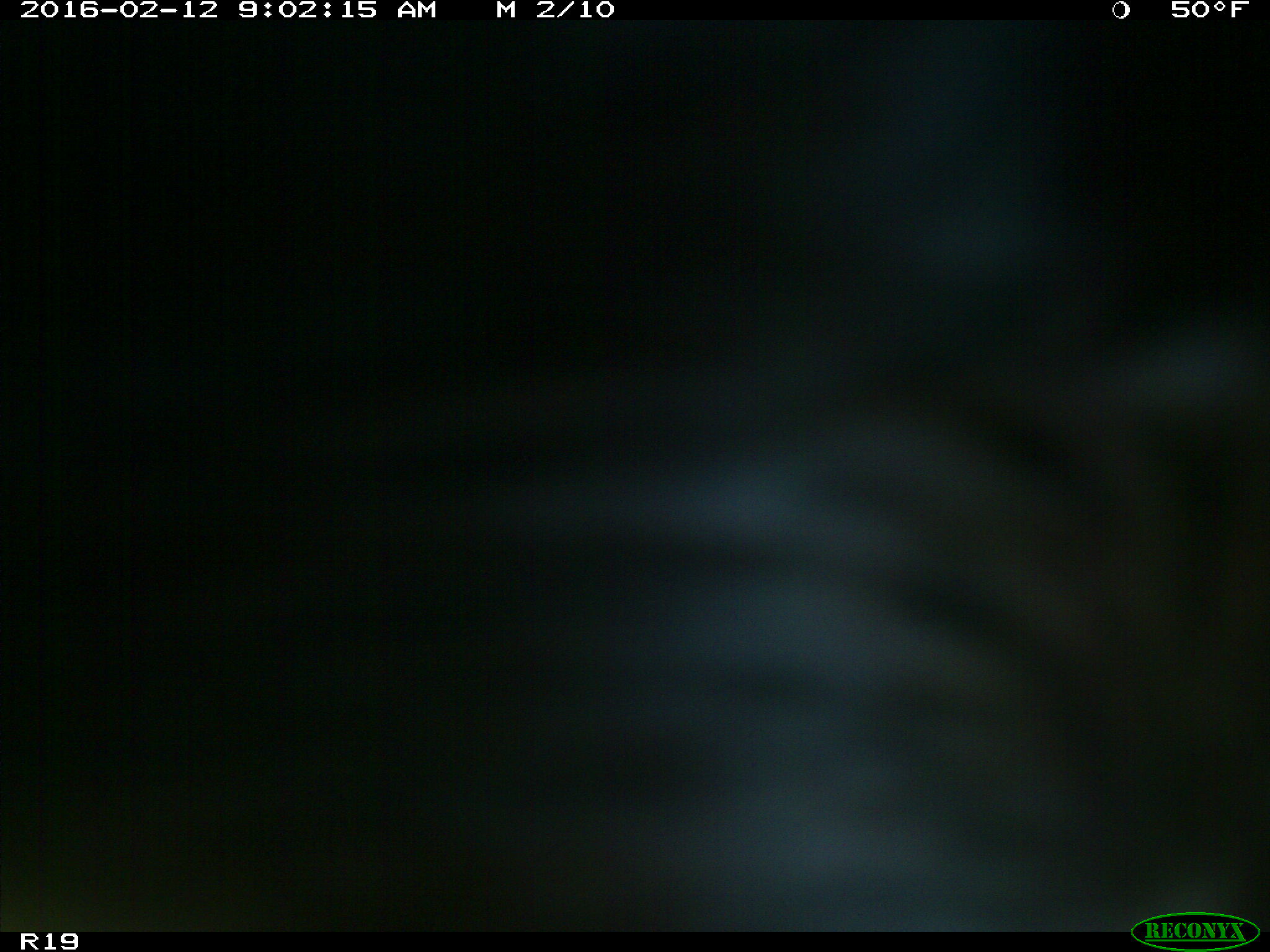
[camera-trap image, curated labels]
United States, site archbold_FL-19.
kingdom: Animalia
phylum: Chordata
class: Mammalia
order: Artiodactyla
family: Bovidae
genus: Bos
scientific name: Bos taurus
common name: domestic cow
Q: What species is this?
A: Bos taurus (domestic cow).